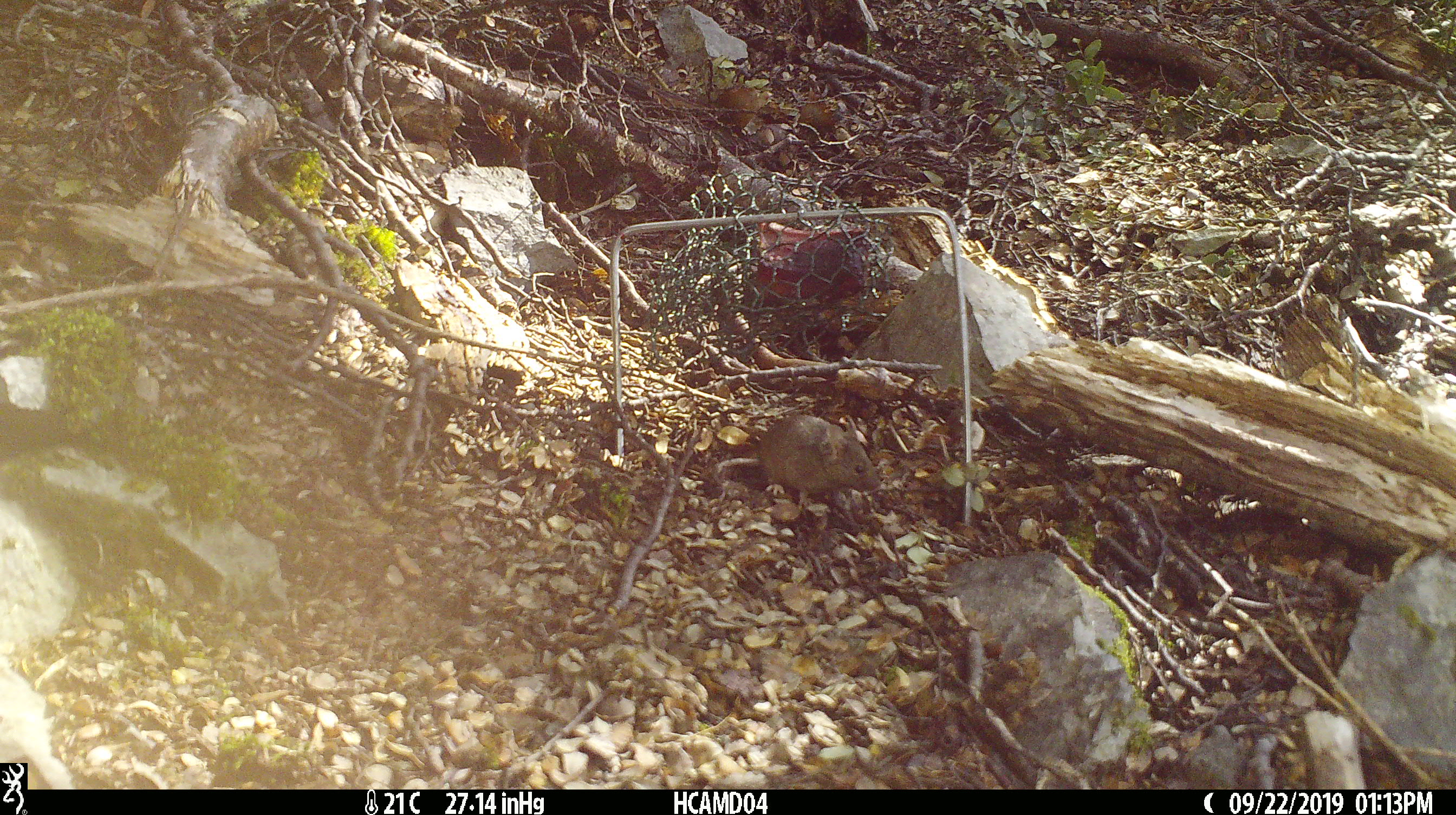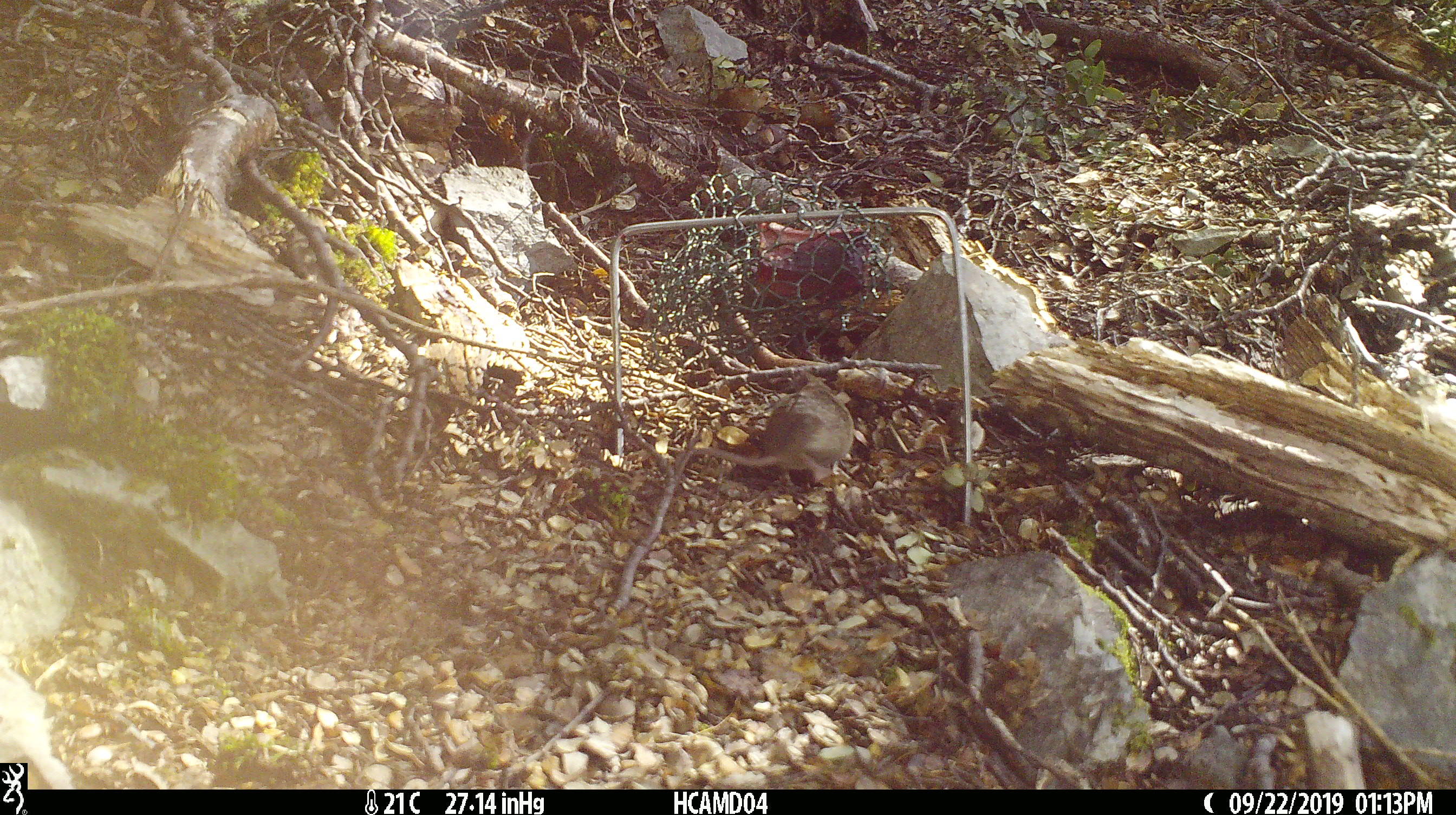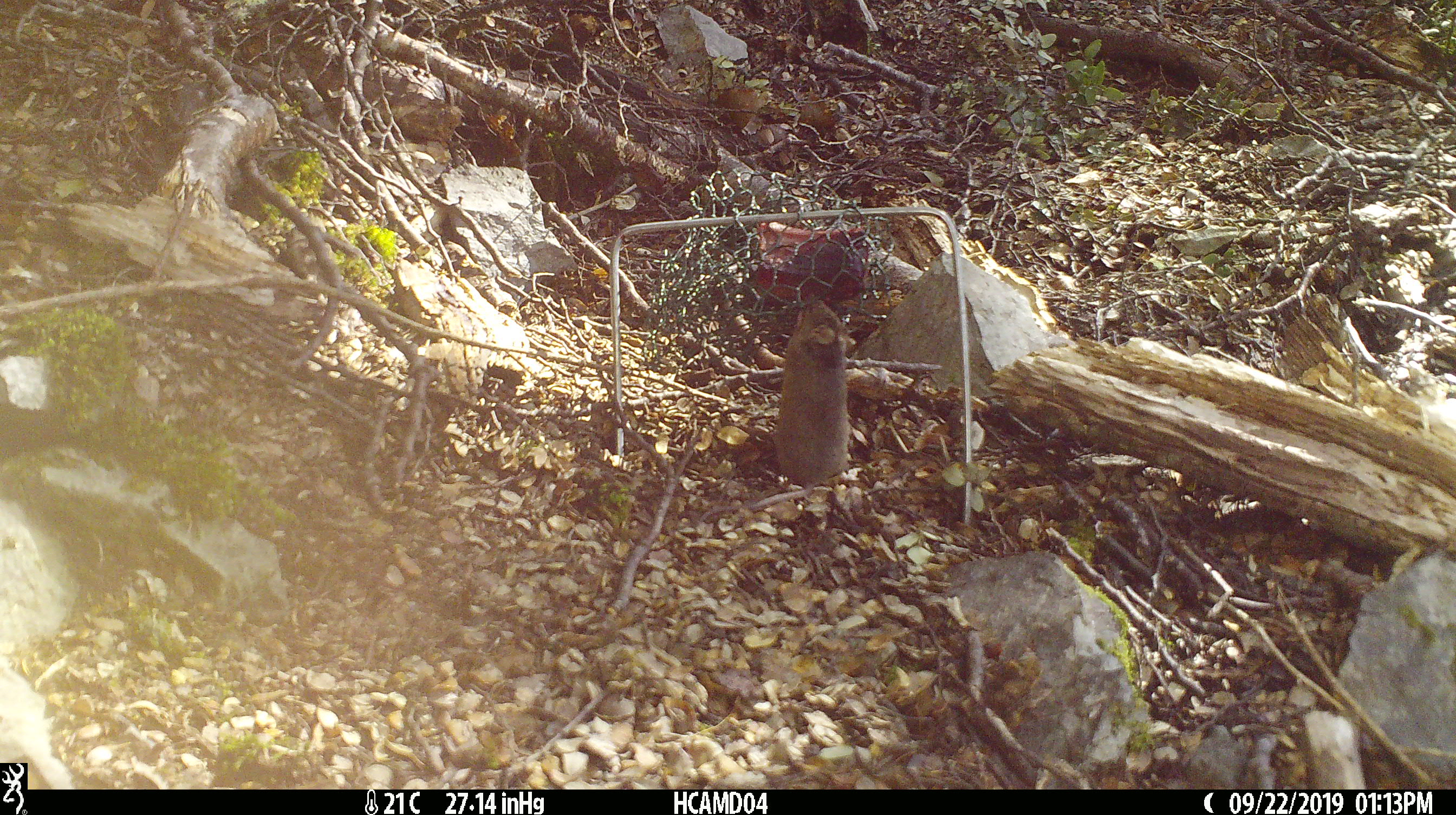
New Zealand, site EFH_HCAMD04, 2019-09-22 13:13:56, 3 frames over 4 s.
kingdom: Animalia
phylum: Chordata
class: Mammalia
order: Rodentia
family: Muridae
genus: Mus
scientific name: Mus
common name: mouse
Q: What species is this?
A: Mouse (Mus).